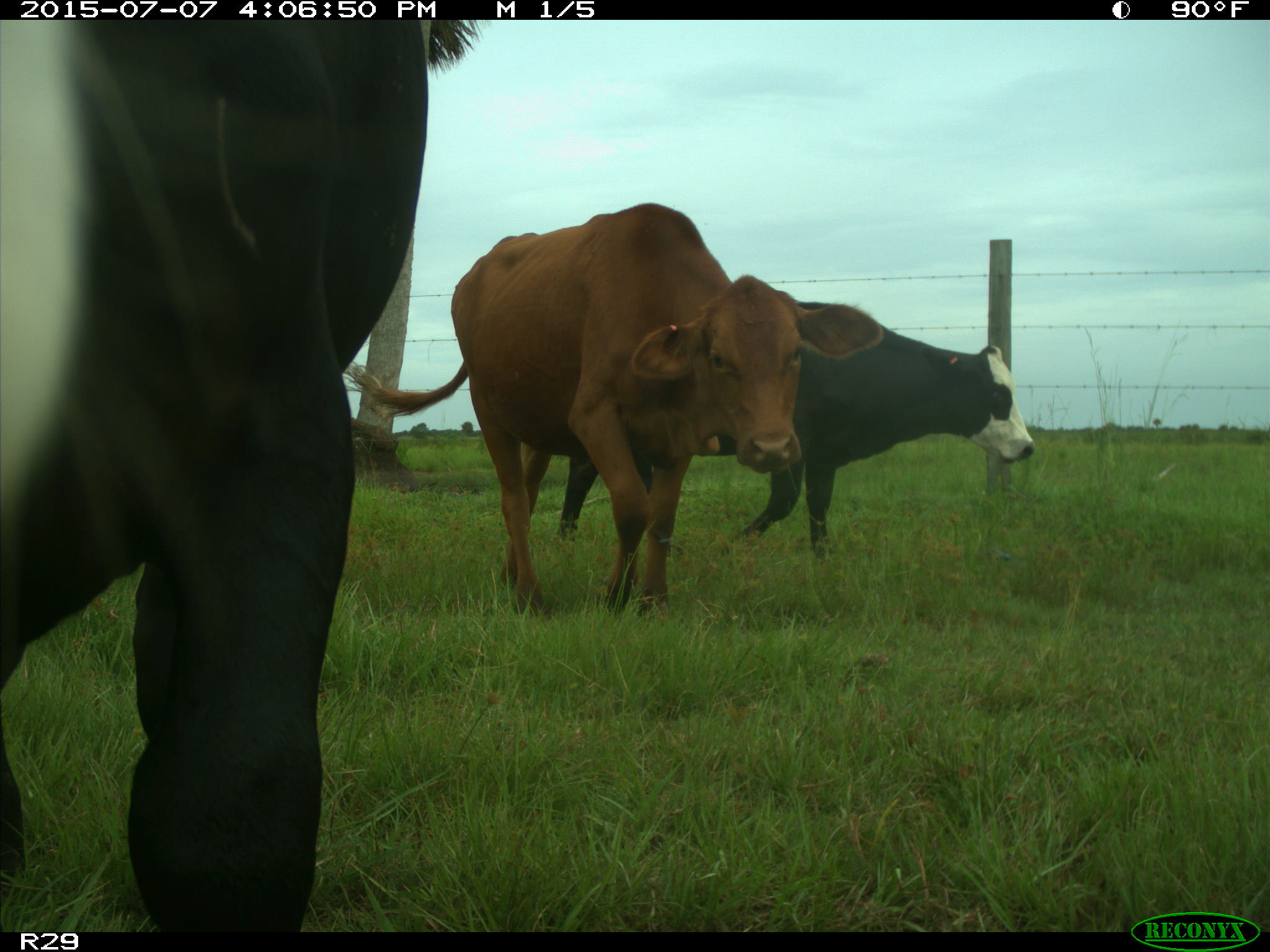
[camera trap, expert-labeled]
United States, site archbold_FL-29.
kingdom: Animalia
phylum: Chordata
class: Mammalia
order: Artiodactyla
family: Bovidae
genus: Bos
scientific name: Bos taurus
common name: domestic cow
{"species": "Bos taurus (domestic cow)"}